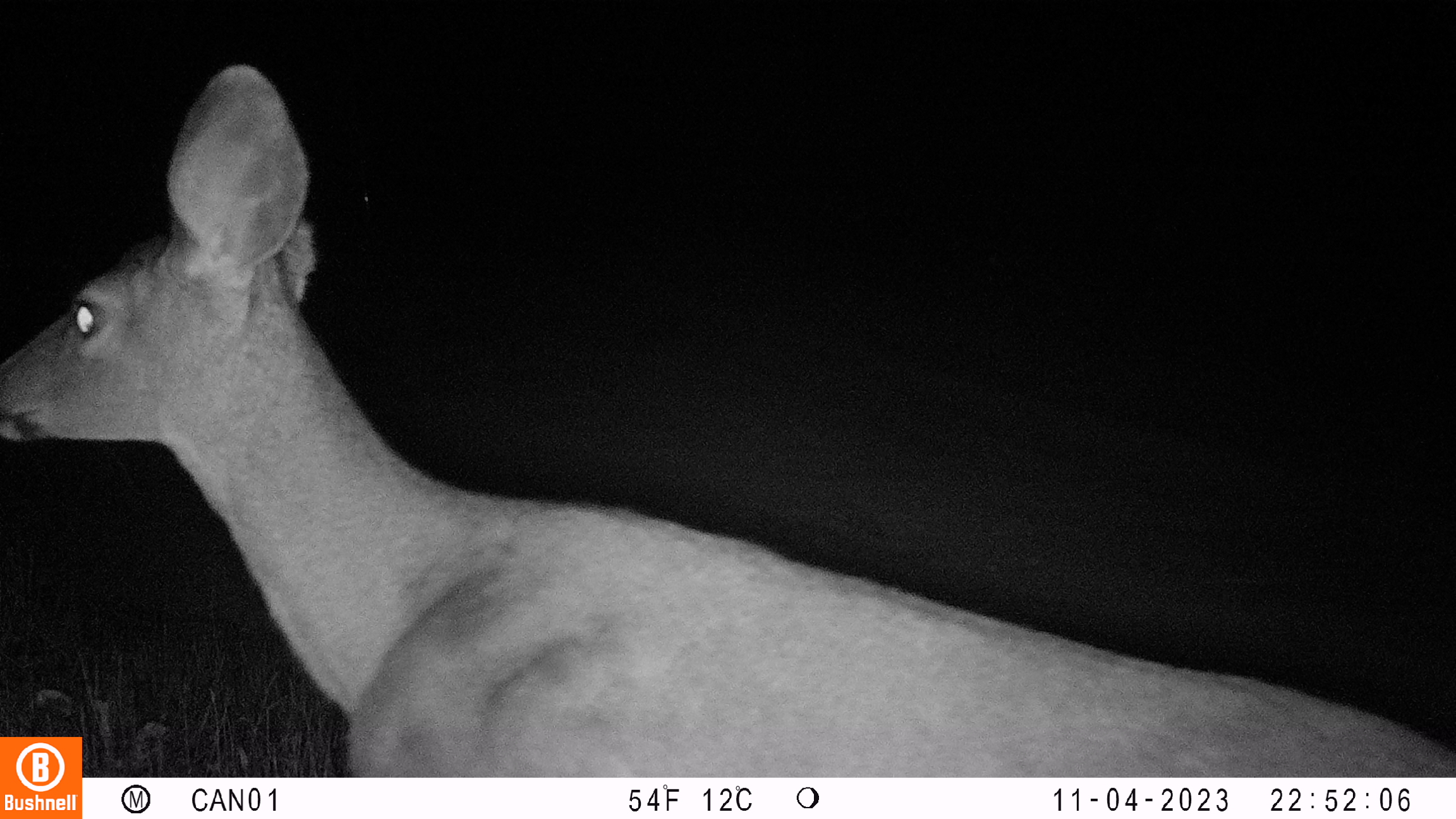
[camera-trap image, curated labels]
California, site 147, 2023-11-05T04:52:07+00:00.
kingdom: Animalia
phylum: Chordata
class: Mammalia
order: Artiodactyla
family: Cervidae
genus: Odocoileus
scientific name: Odocoileus hemionus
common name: mule deer